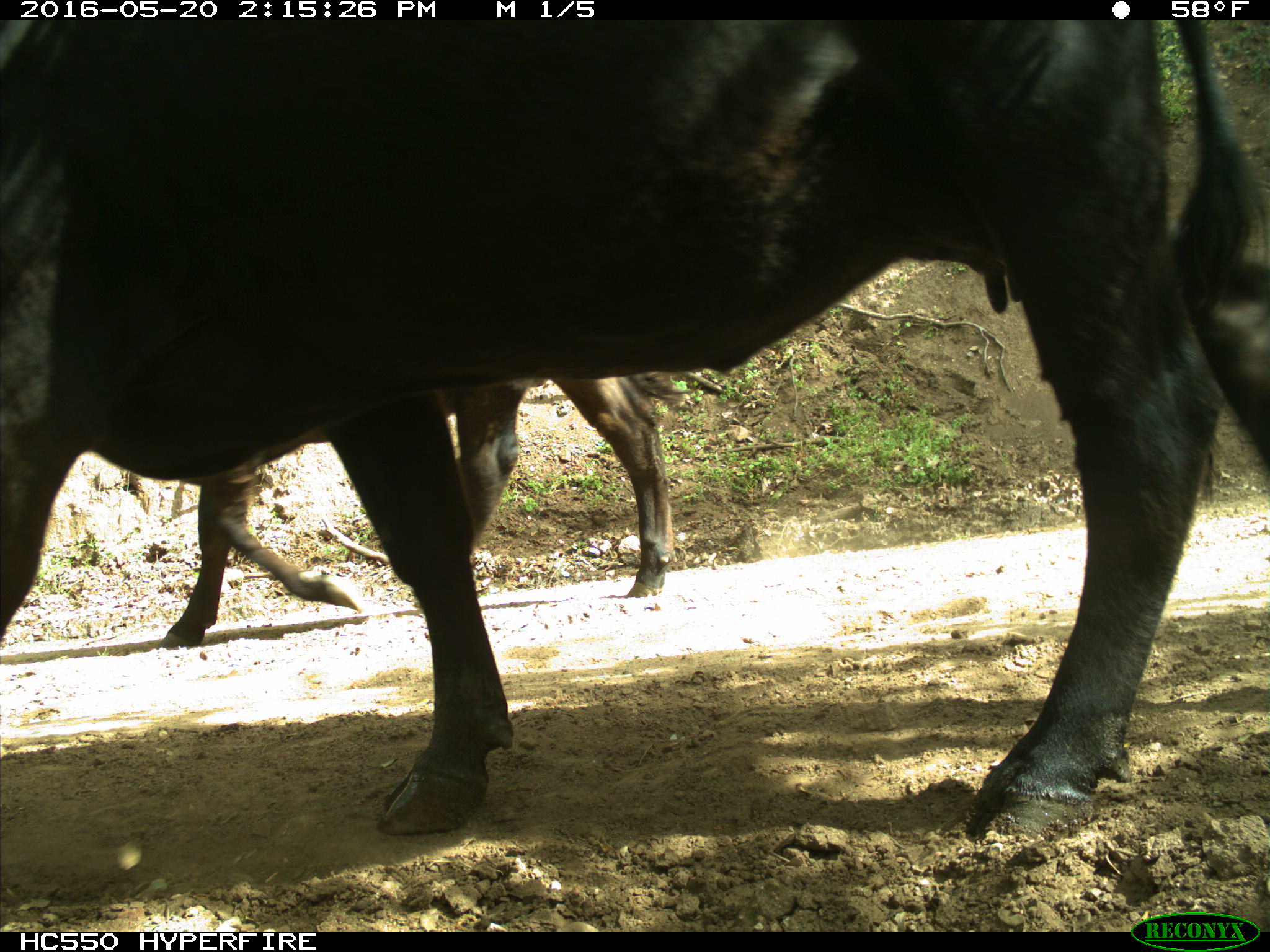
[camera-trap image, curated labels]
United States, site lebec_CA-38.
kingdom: Animalia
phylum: Chordata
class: Mammalia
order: Artiodactyla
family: Bovidae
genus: Bos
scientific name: Bos taurus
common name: domestic cow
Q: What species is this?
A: Bos taurus (domestic cow).